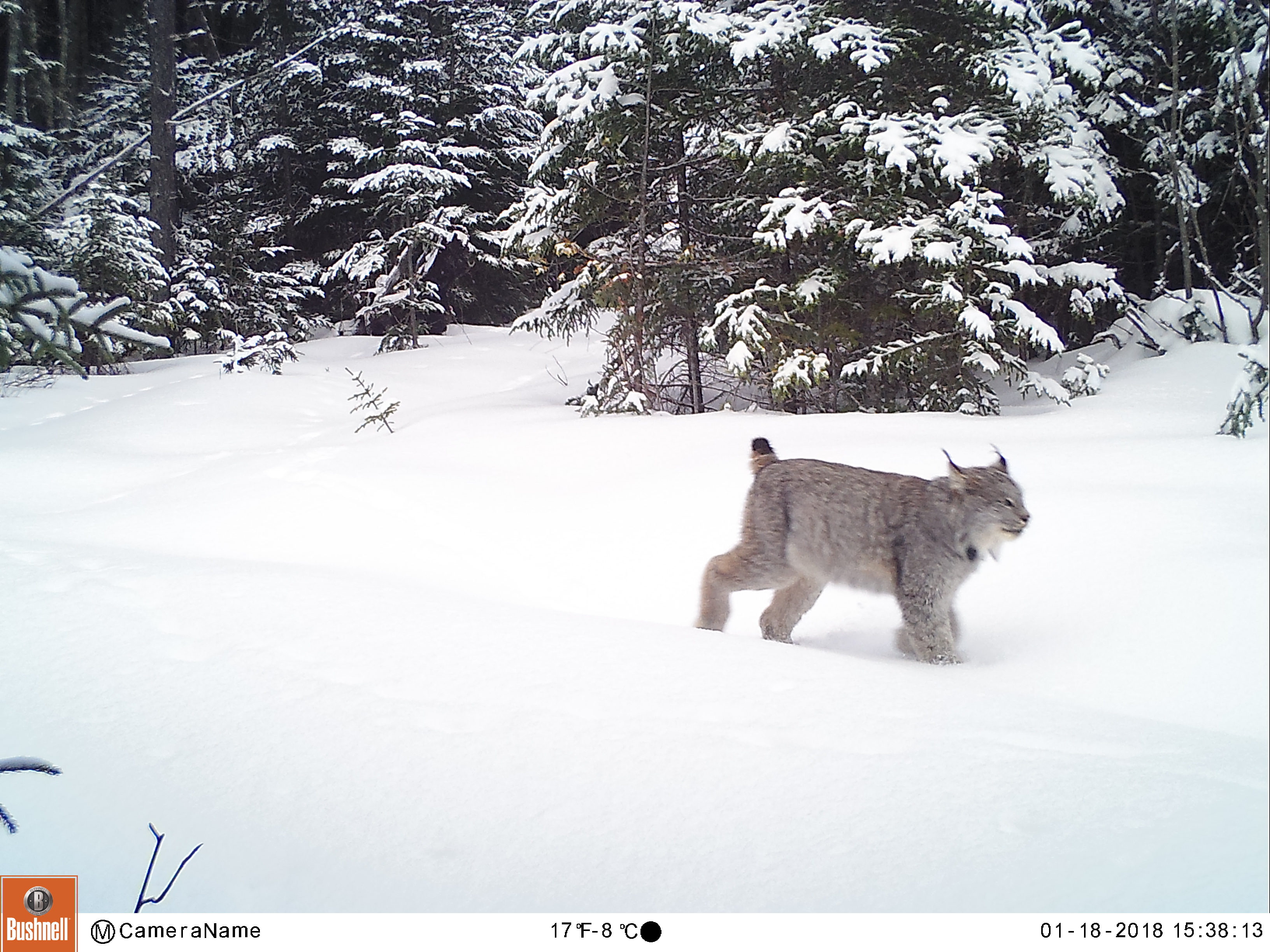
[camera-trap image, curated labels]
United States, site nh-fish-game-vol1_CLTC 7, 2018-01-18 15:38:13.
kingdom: Animalia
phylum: Chordata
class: Mammalia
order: Carnivora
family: Felidae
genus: Lynx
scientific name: Lynx canadensis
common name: canada lynx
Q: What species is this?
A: Canada lynx (Lynx canadensis).